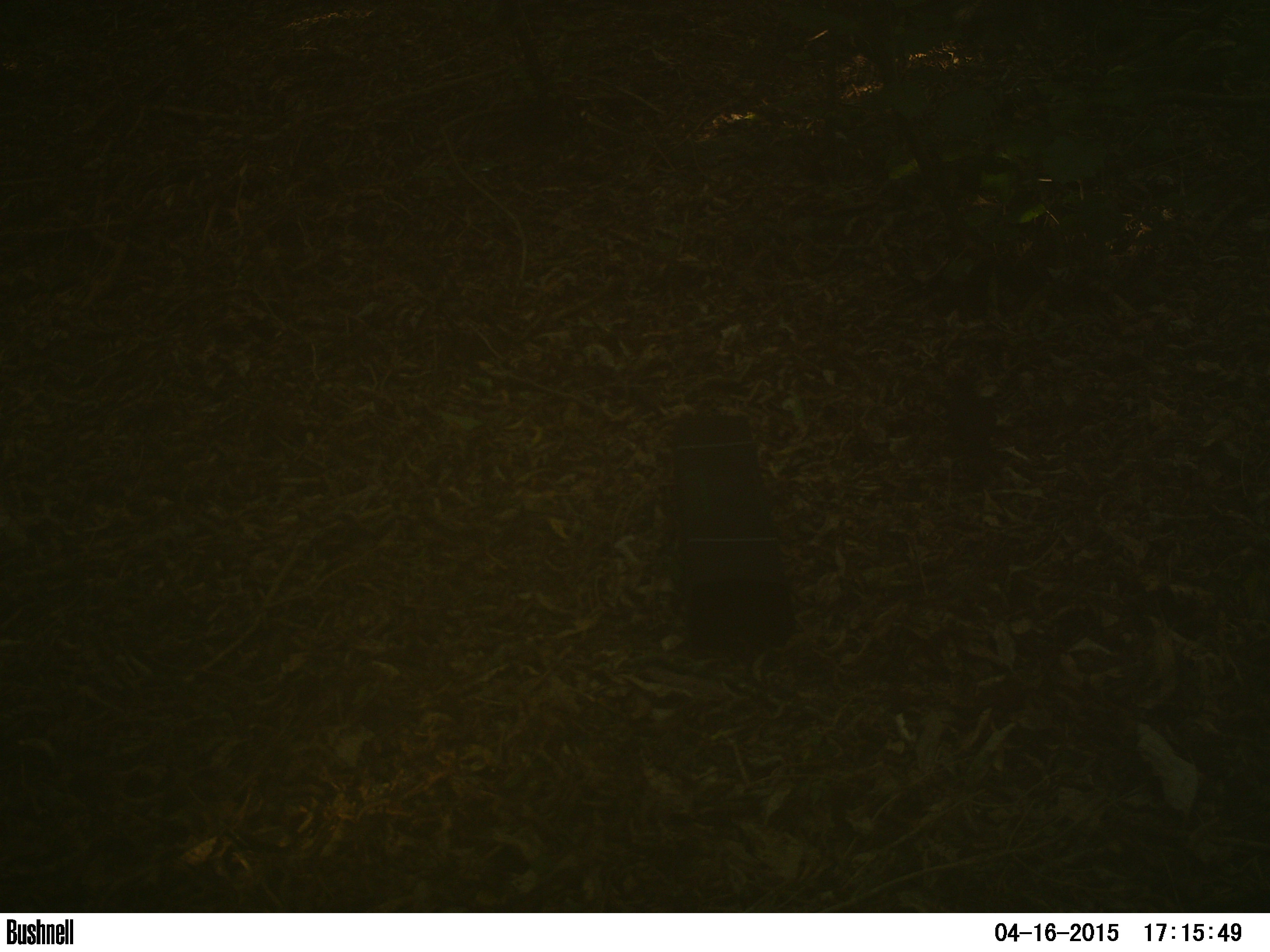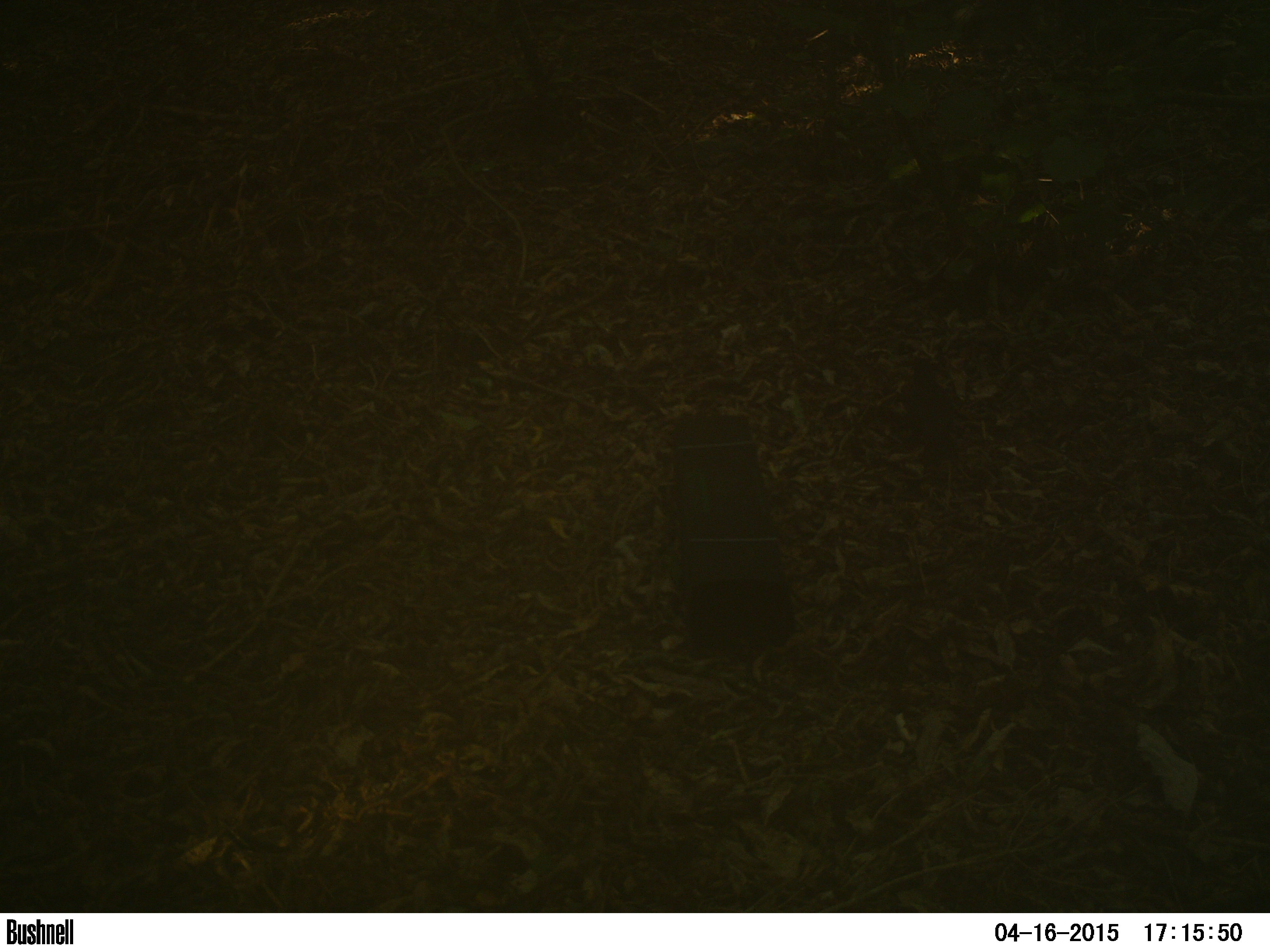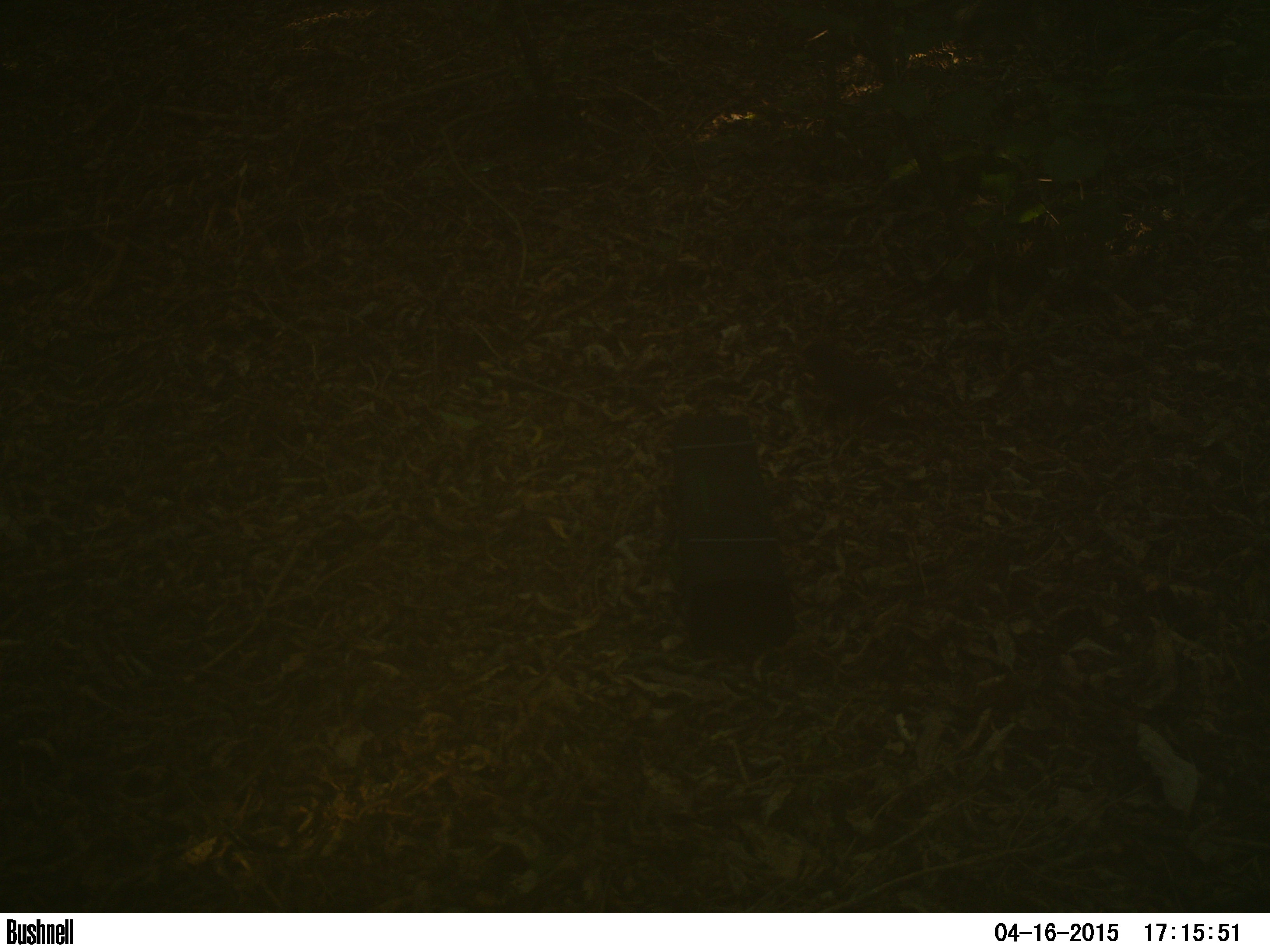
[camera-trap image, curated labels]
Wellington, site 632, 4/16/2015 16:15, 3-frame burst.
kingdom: Animalia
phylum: Chordata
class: Aves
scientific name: Aves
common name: bird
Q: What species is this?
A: Bird (Aves).